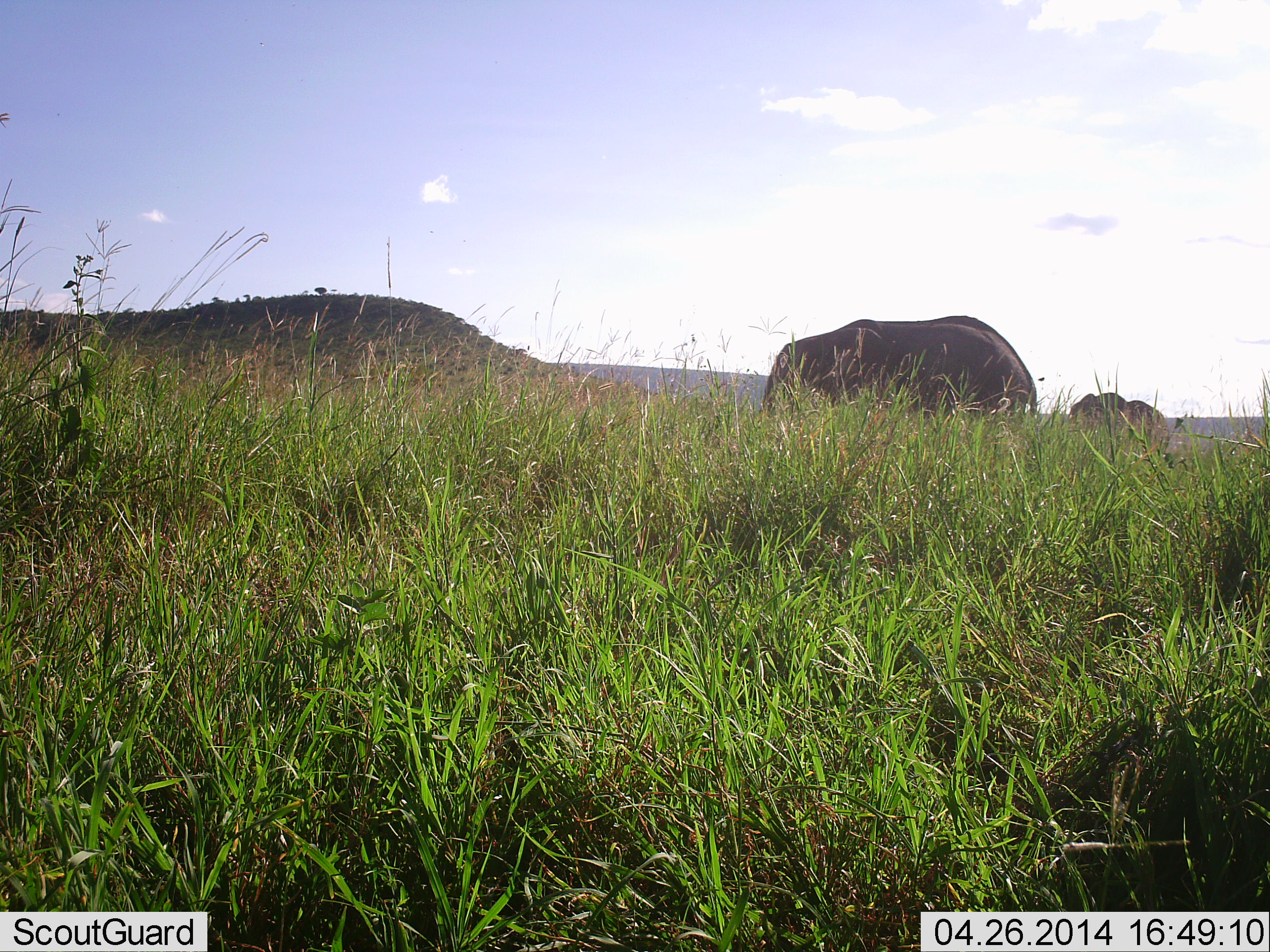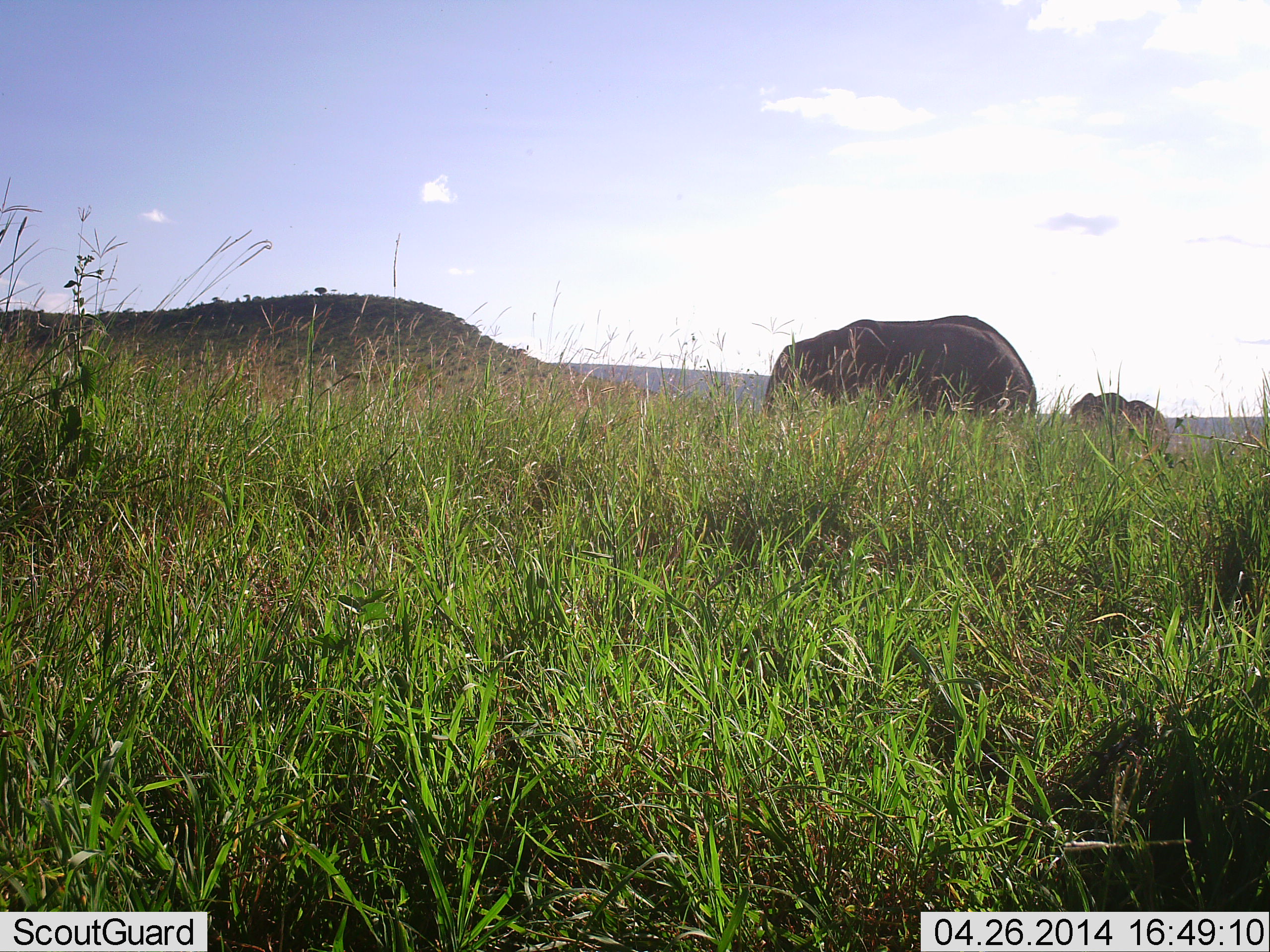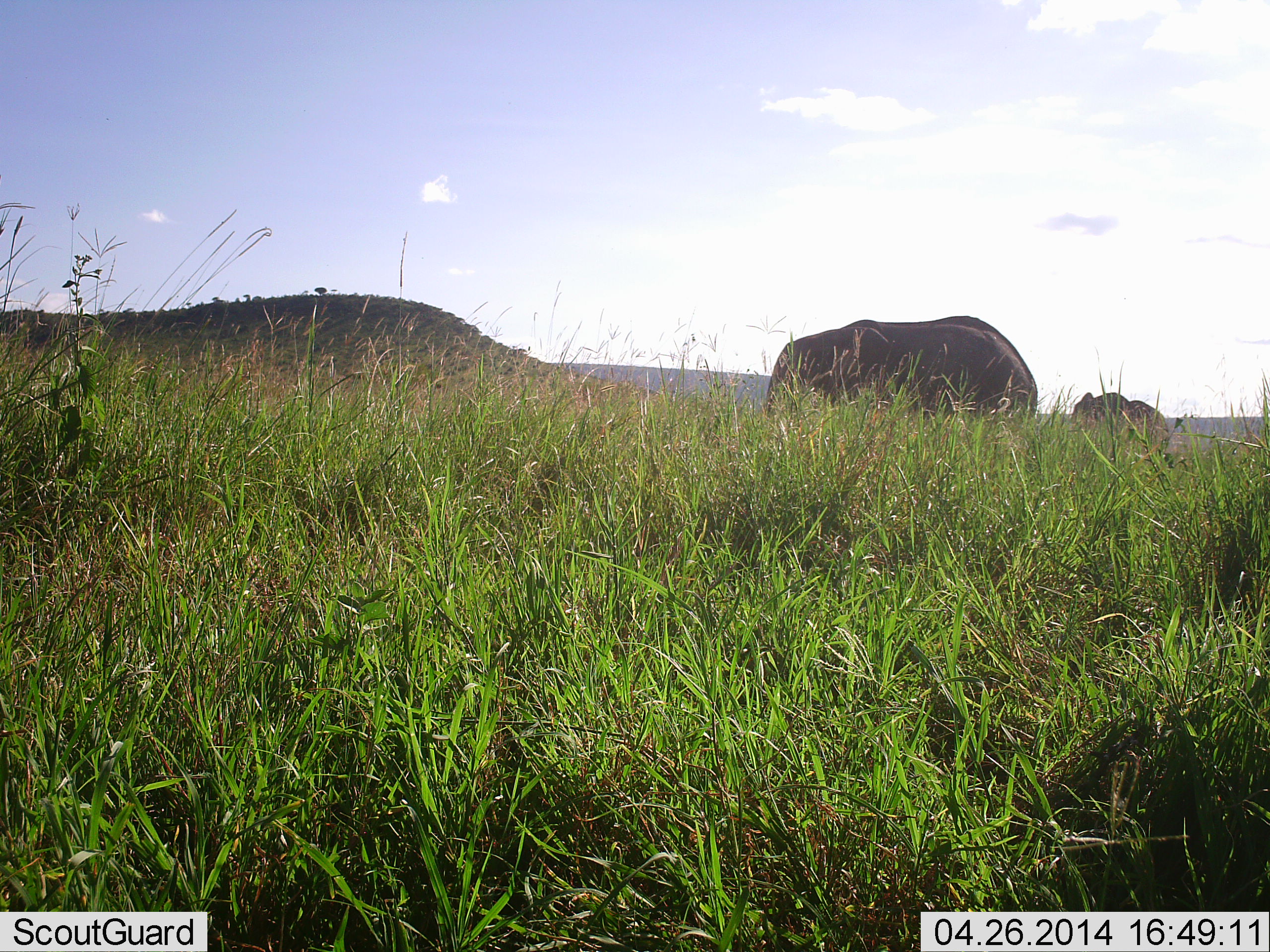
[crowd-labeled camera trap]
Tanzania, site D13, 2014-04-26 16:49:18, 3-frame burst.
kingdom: Animalia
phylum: Chordata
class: Mammalia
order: Proboscidea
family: Elephantidae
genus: Loxodonta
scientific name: Loxodonta africana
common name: african bush elephant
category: elephant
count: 2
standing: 80%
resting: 0%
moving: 0%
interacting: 0%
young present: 10%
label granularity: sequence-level